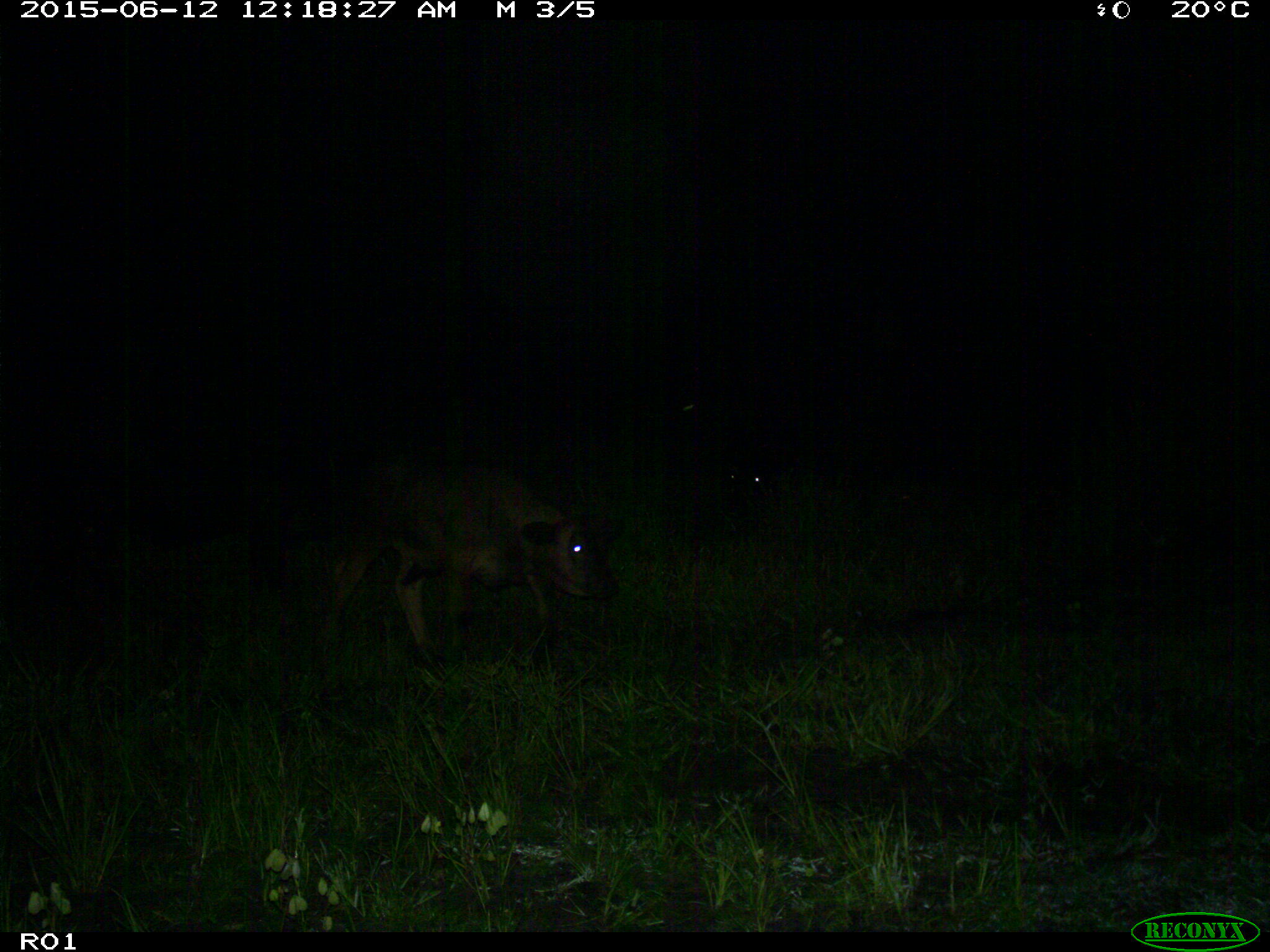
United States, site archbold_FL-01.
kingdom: Animalia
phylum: Chordata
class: Mammalia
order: Artiodactyla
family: Bovidae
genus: Bos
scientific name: Bos taurus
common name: domestic cow